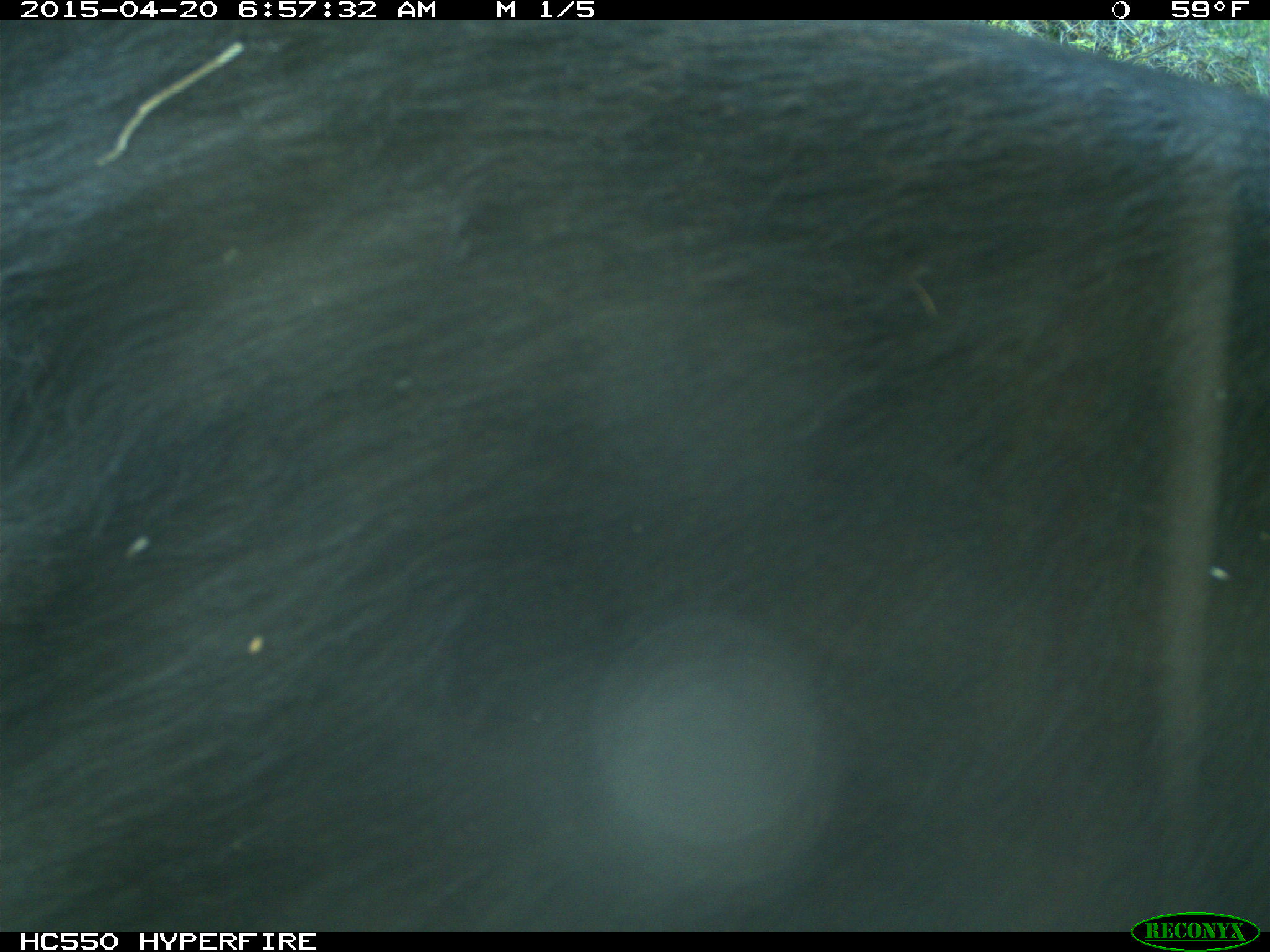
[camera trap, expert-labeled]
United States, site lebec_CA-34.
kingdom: Animalia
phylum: Chordata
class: Mammalia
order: Artiodactyla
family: Bovidae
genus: Bos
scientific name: Bos taurus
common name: domestic cow